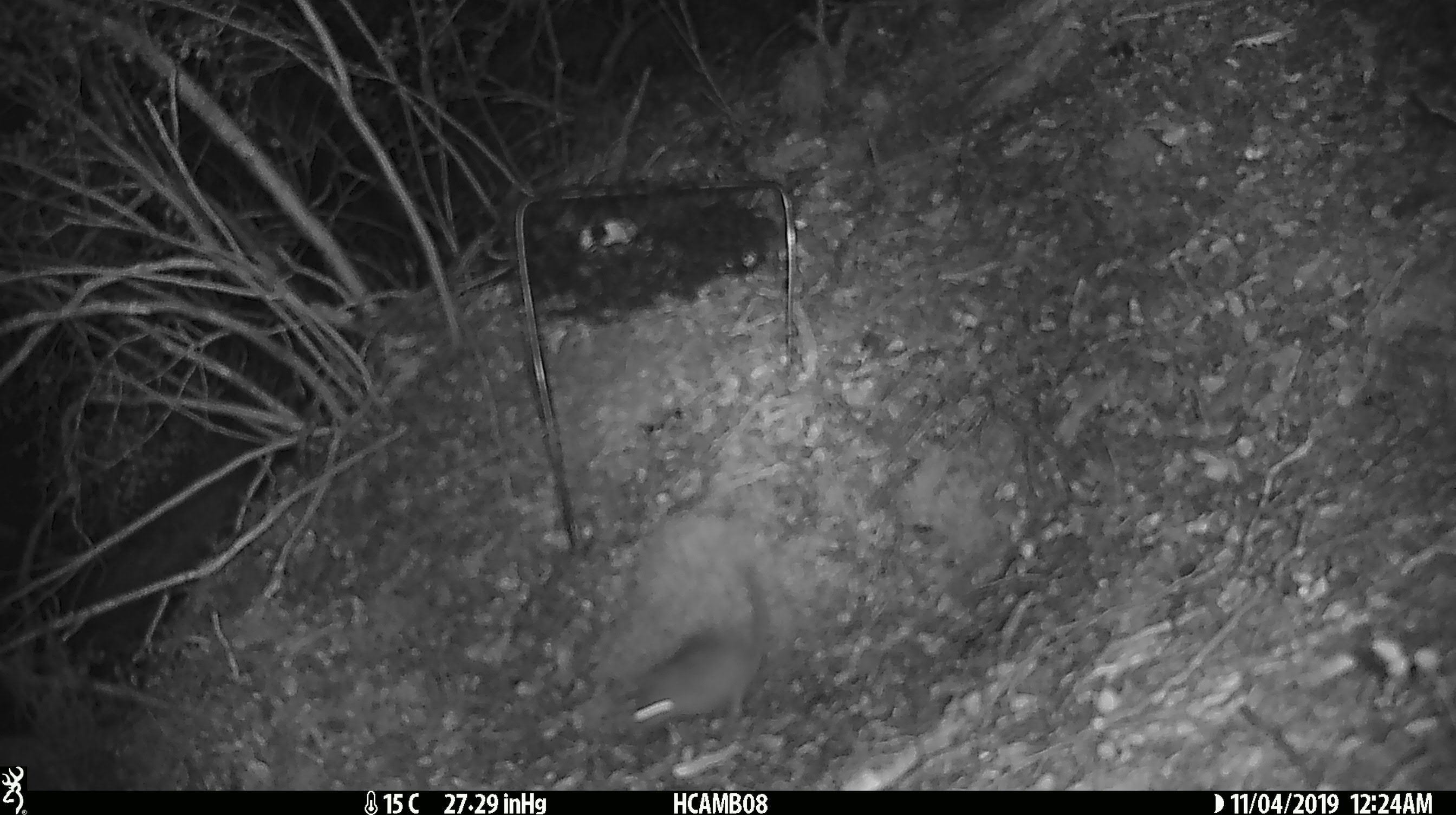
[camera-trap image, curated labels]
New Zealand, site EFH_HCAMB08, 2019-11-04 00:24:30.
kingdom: Animalia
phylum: Chordata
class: Mammalia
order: Rodentia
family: Muridae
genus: Mus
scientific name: Mus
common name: mouse